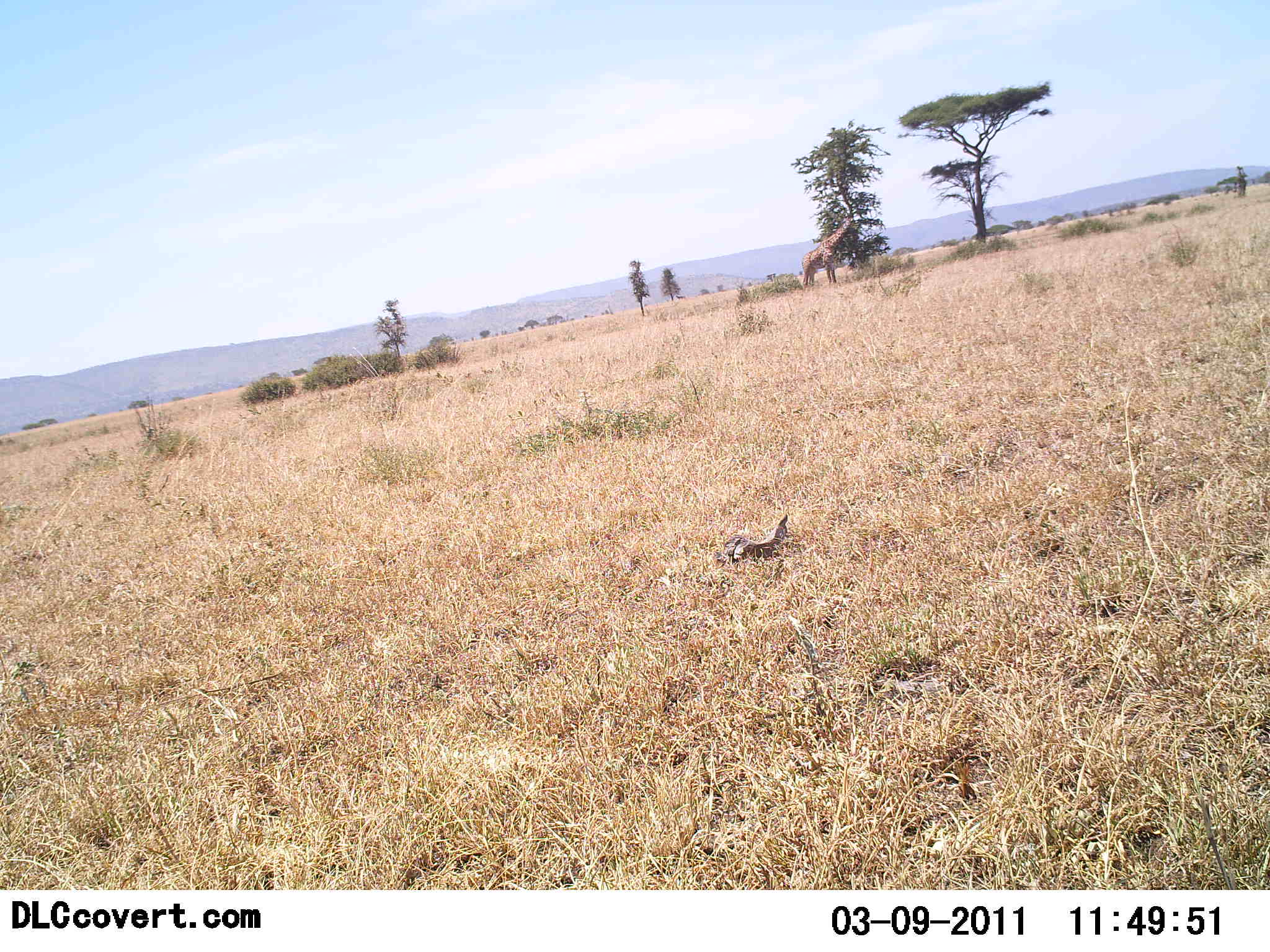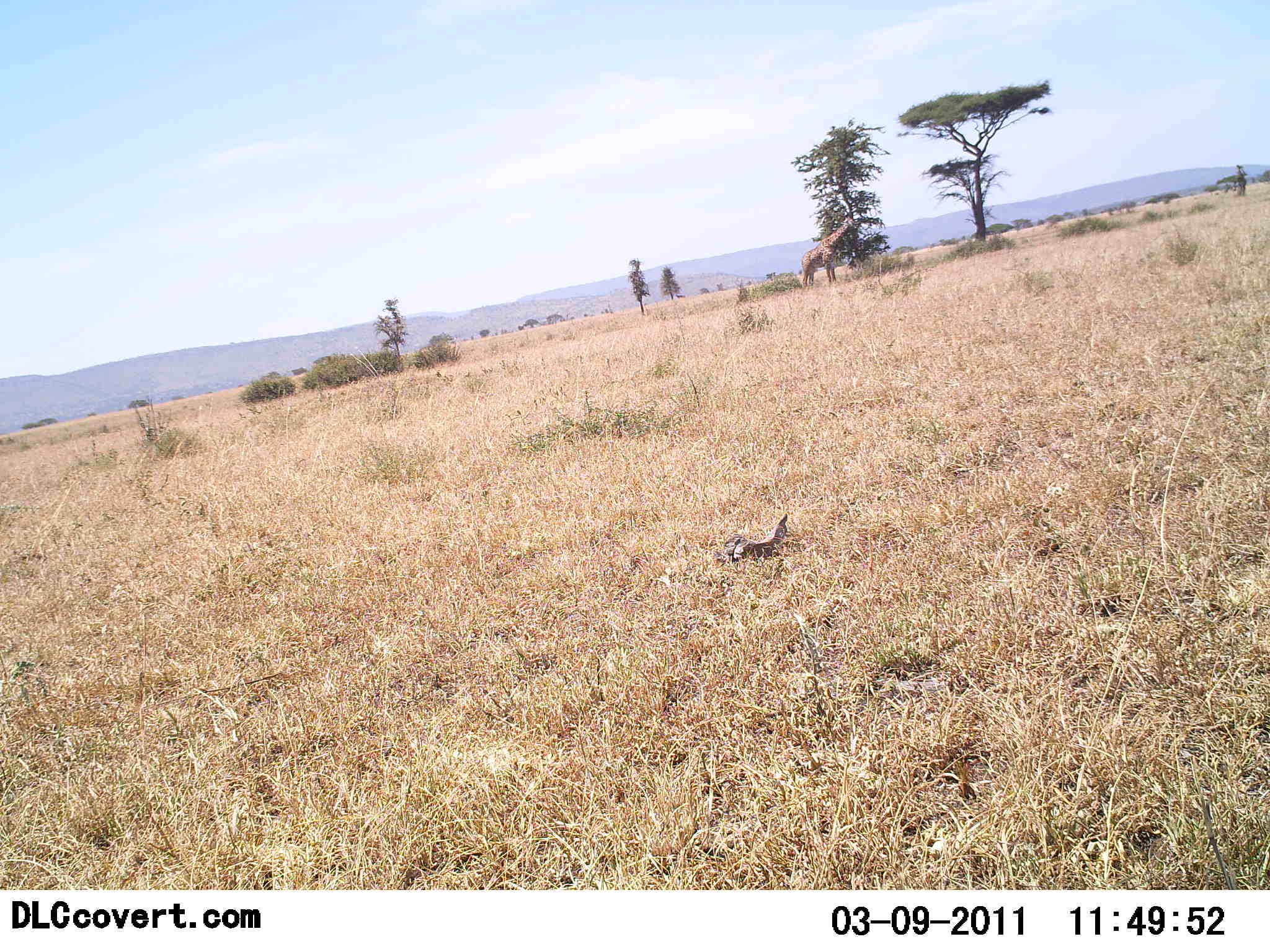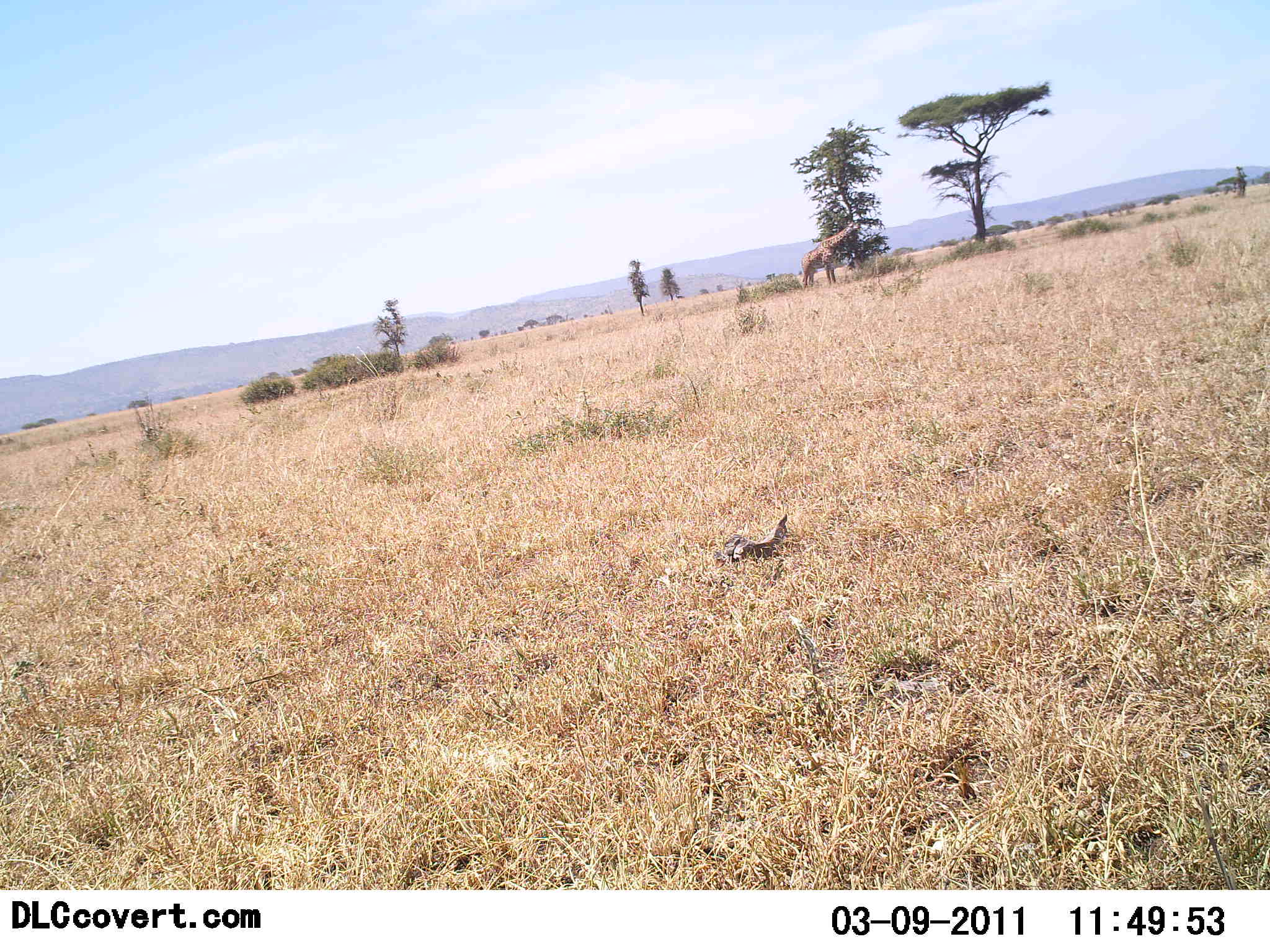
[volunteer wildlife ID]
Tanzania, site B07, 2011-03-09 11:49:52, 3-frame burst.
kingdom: Animalia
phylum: Chordata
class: Mammalia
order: Artiodactyla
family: Giraffidae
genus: Giraffa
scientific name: Giraffa camelopardalis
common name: giraffe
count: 1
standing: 42%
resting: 0%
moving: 0%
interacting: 0%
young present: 0%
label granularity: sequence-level